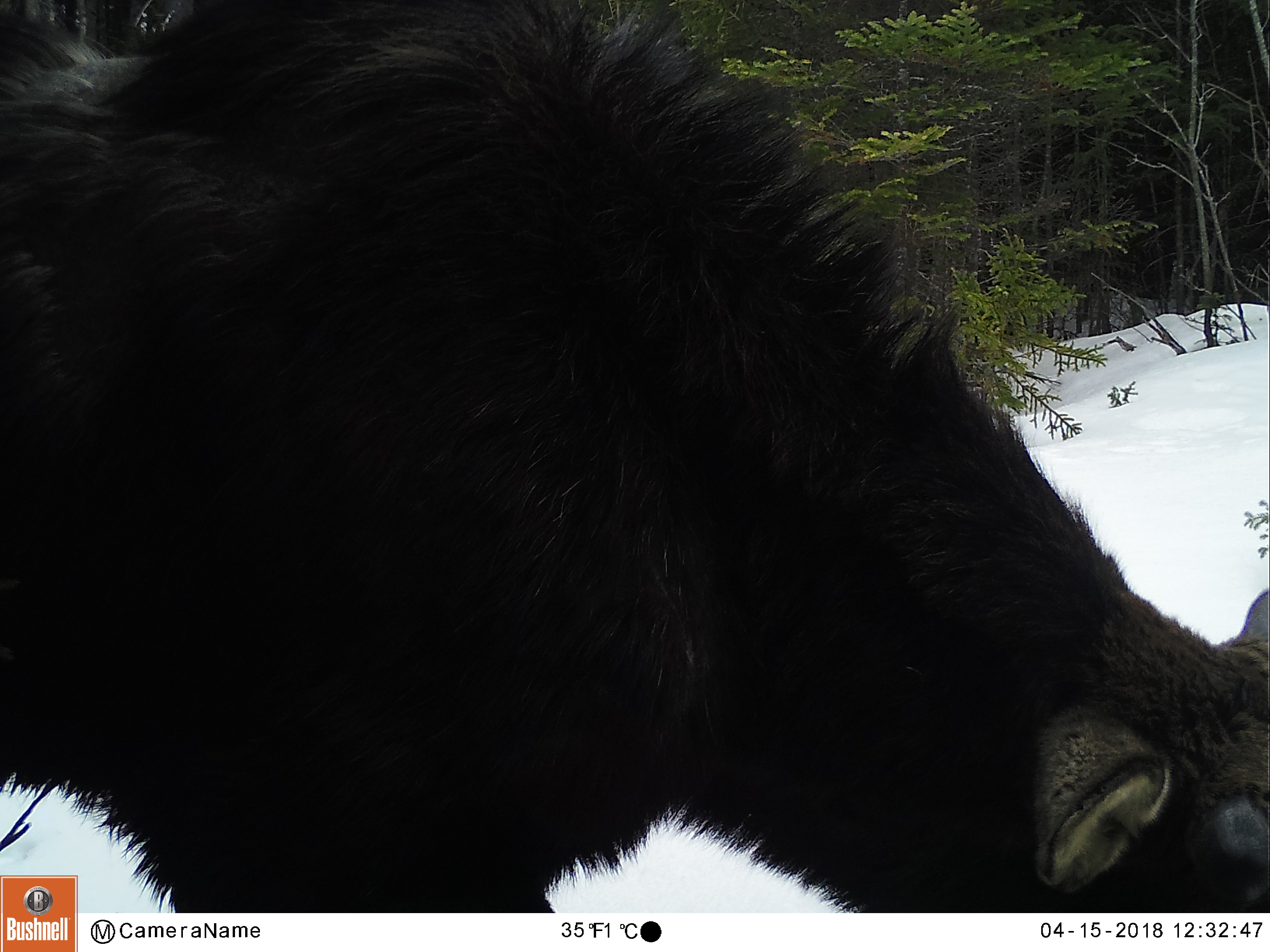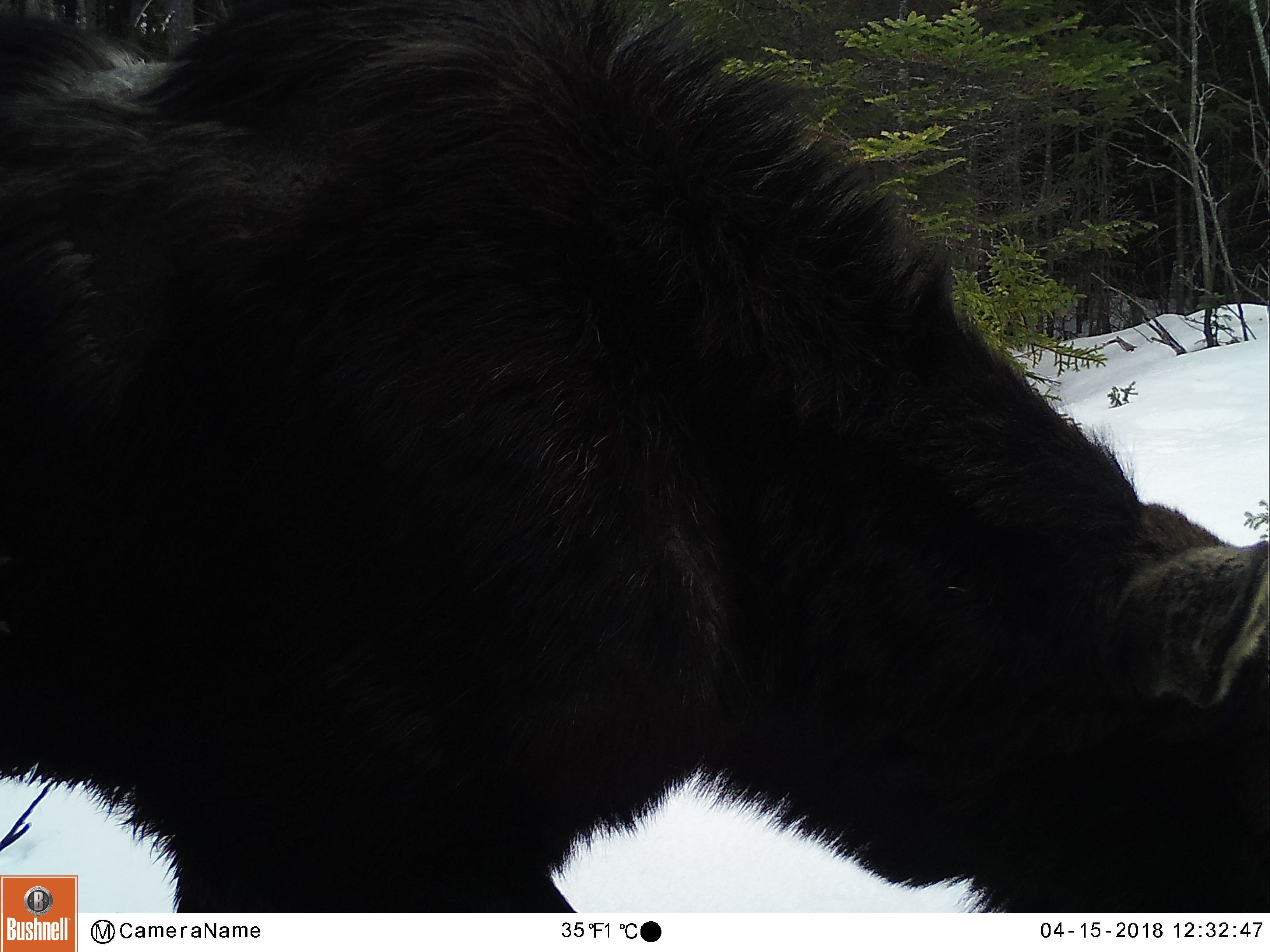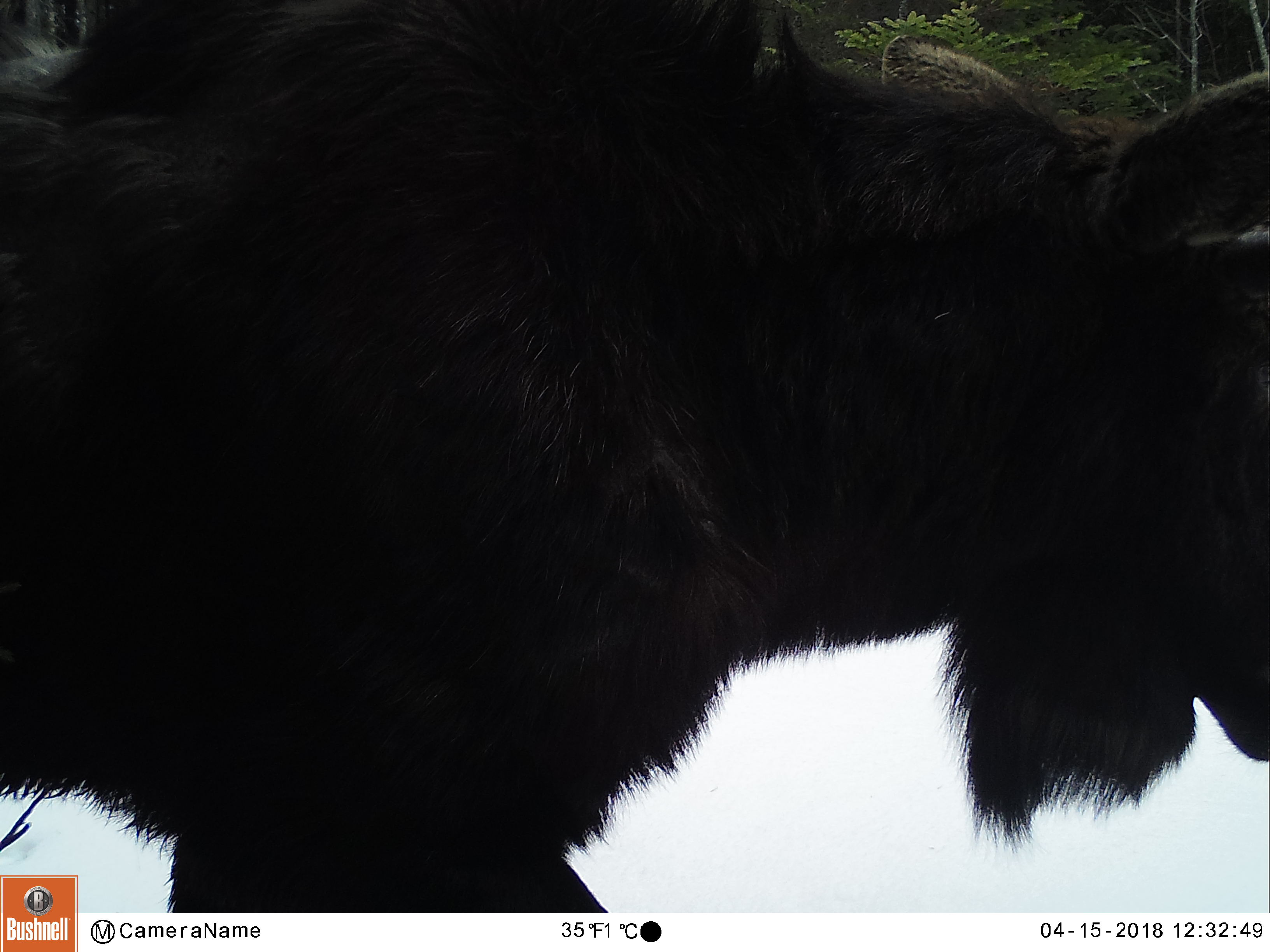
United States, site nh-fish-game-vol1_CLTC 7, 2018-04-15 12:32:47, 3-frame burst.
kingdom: Animalia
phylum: Chordata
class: Mammalia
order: Artiodactyla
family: Cervidae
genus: Alces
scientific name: Alces alces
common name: moose